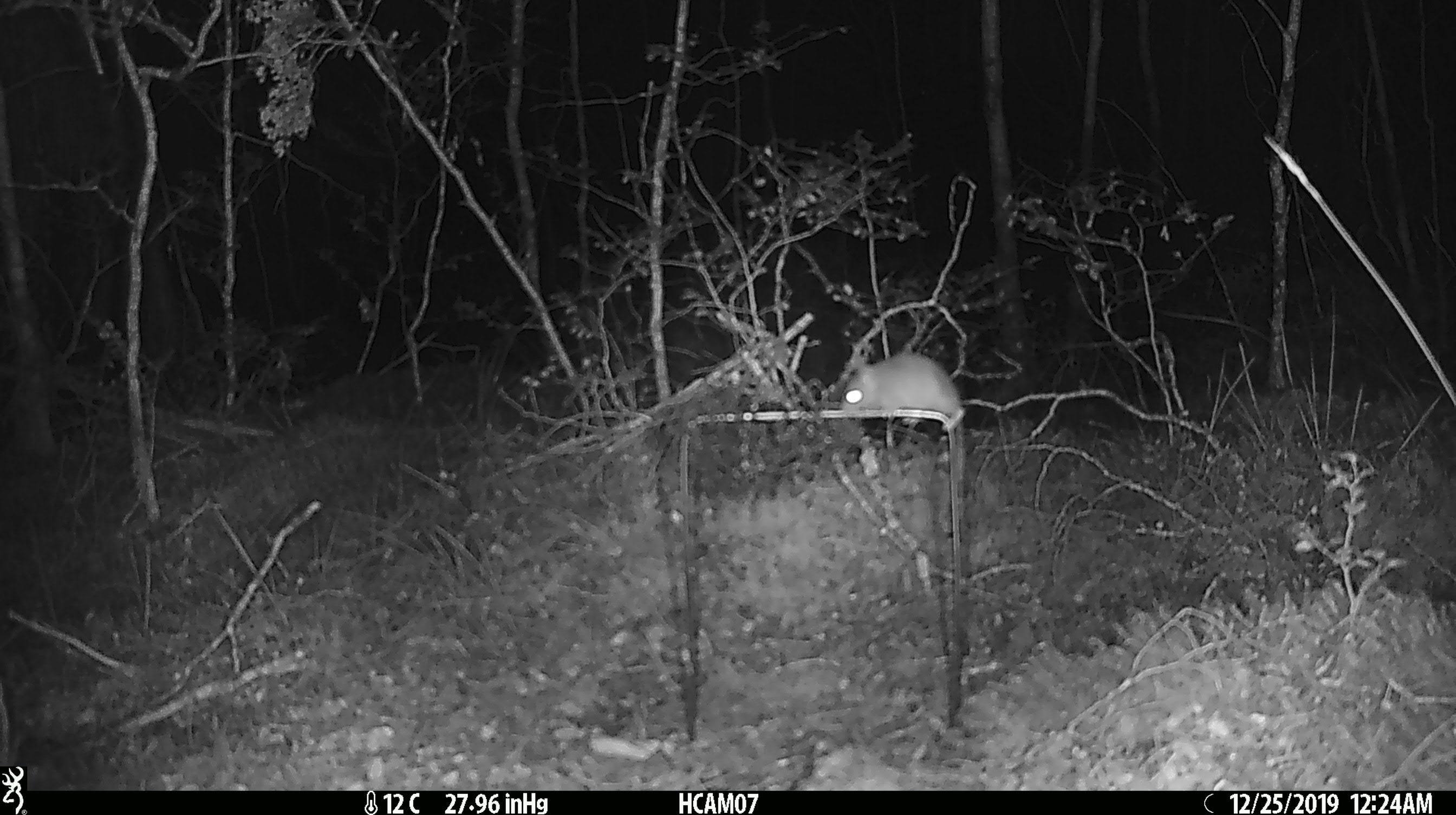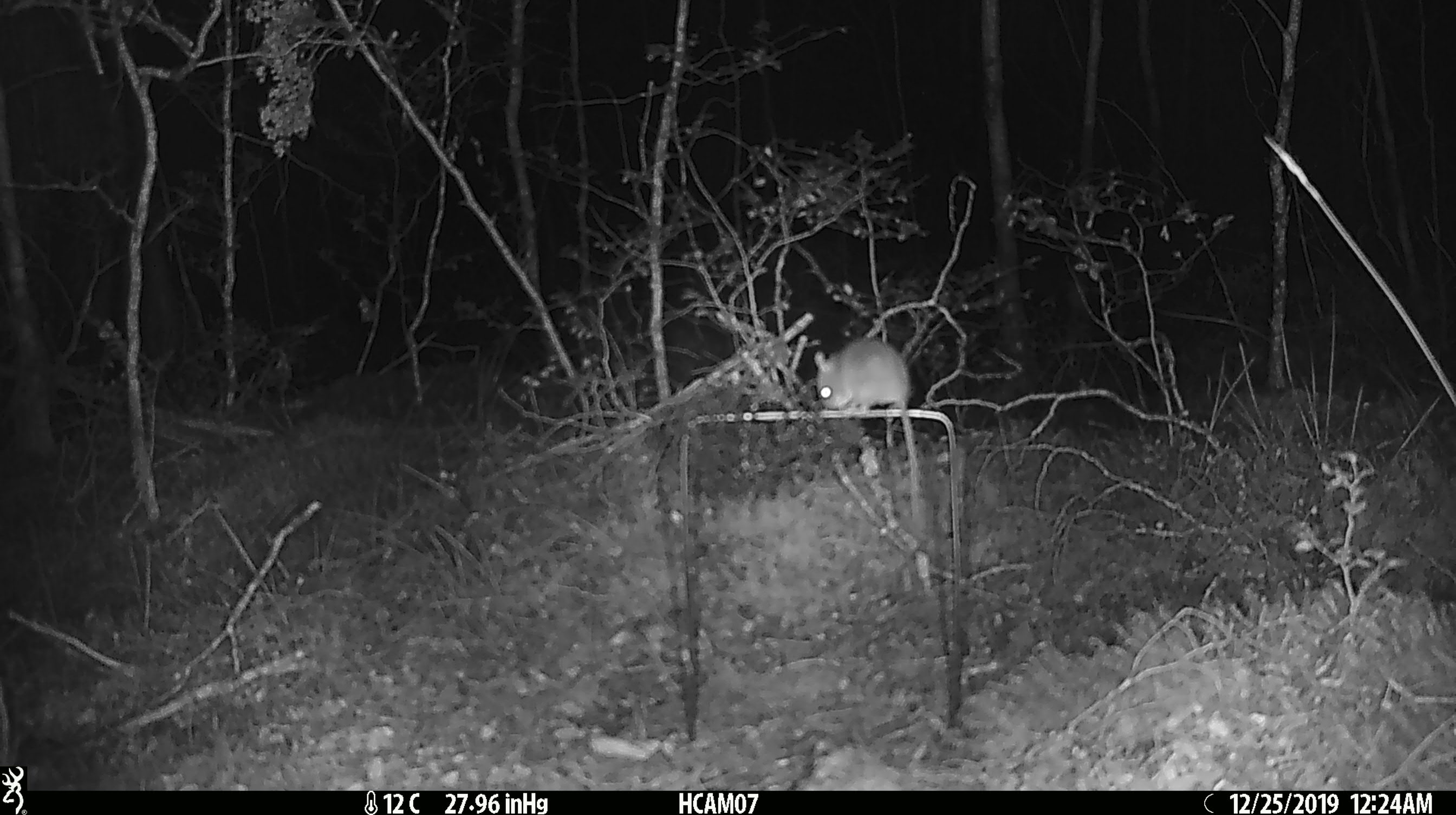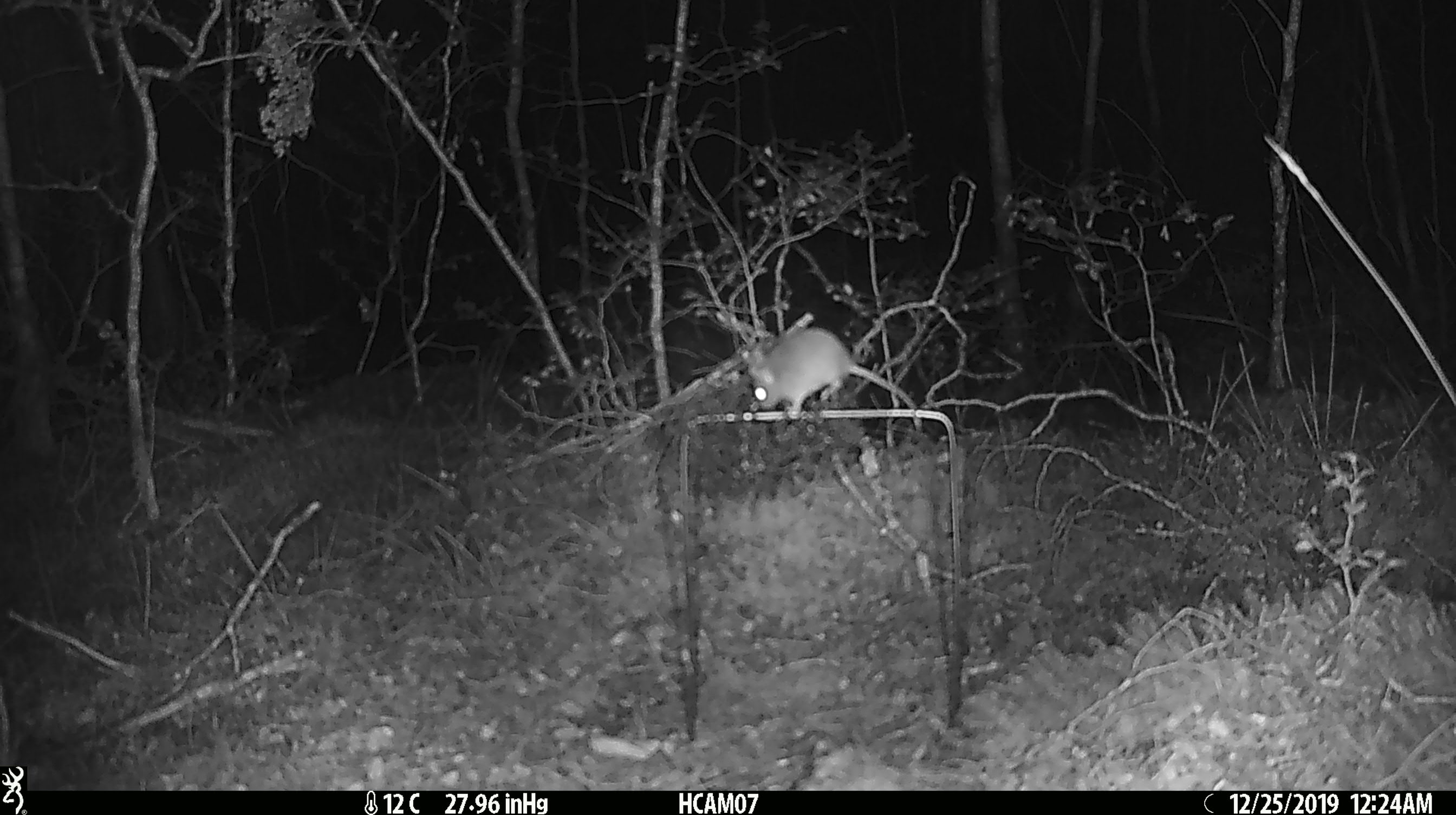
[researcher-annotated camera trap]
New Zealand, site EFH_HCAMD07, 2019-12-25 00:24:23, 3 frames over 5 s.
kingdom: Animalia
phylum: Chordata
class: Mammalia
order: Rodentia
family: Muridae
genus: Mus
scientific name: Mus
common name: mouse